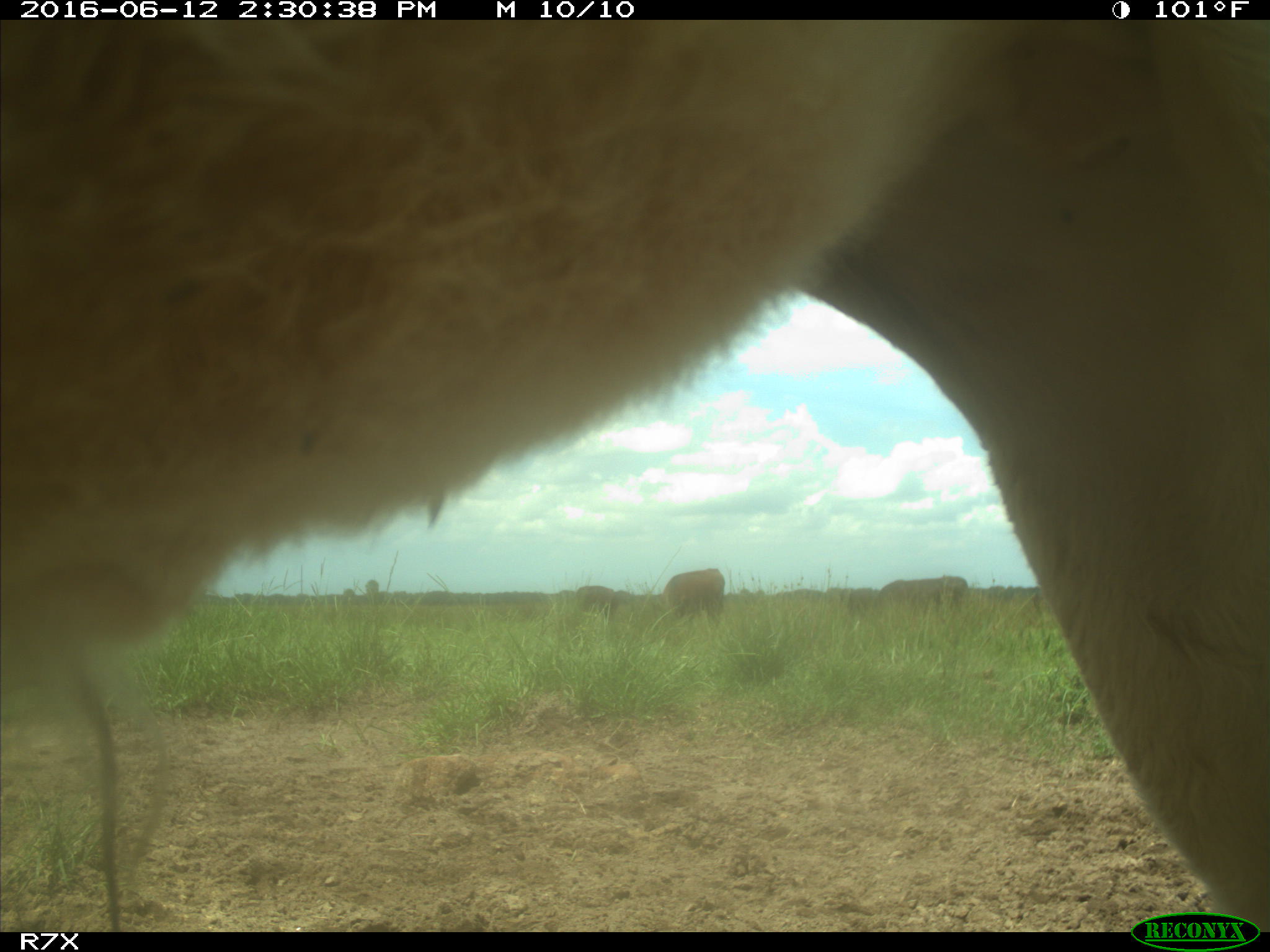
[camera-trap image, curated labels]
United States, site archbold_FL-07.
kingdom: Animalia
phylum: Chordata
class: Mammalia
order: Artiodactyla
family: Bovidae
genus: Bos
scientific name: Bos taurus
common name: domestic cow